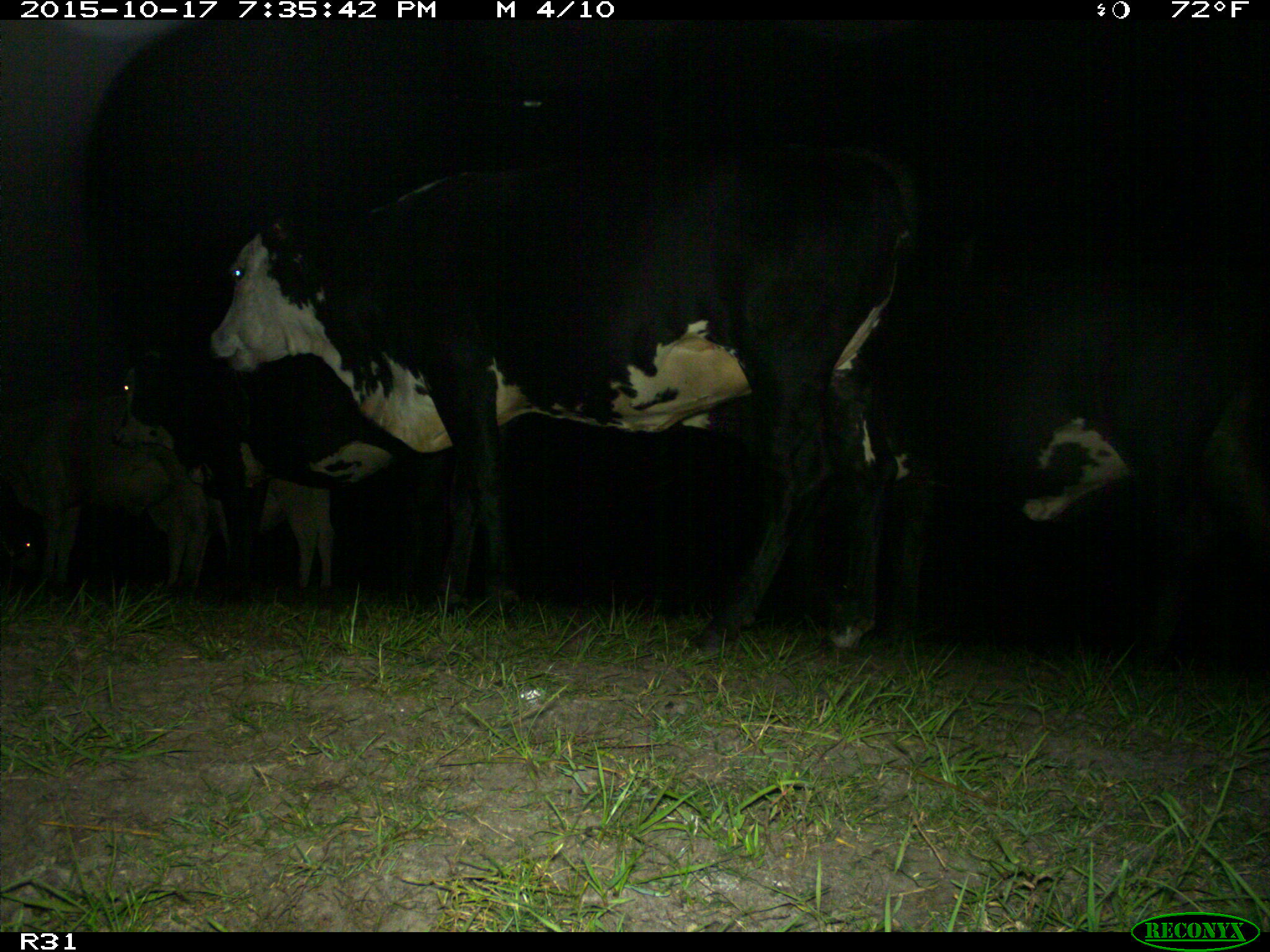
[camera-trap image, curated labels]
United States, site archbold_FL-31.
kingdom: Animalia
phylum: Chordata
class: Mammalia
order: Artiodactyla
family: Bovidae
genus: Bos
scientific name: Bos taurus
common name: domestic cow